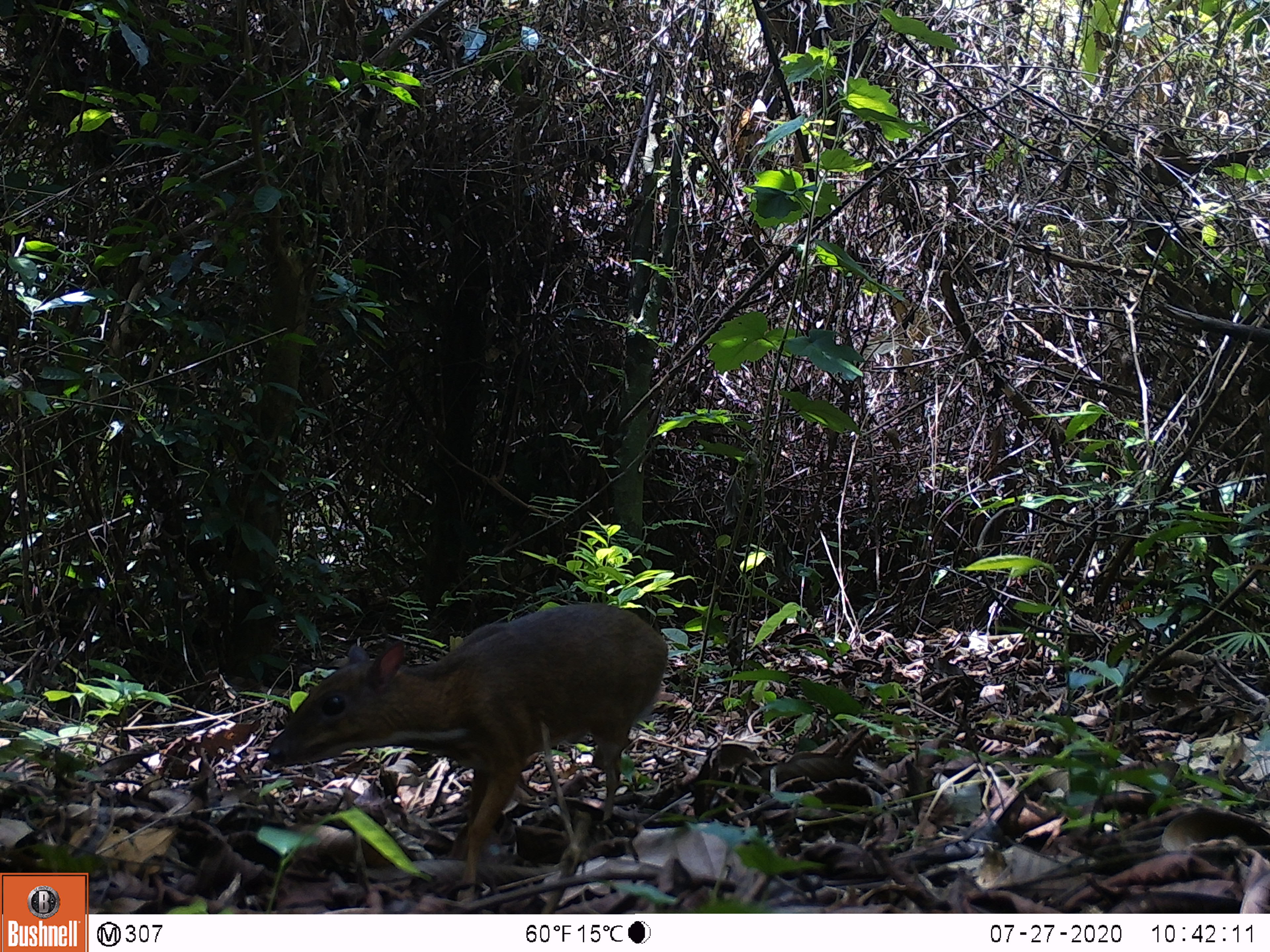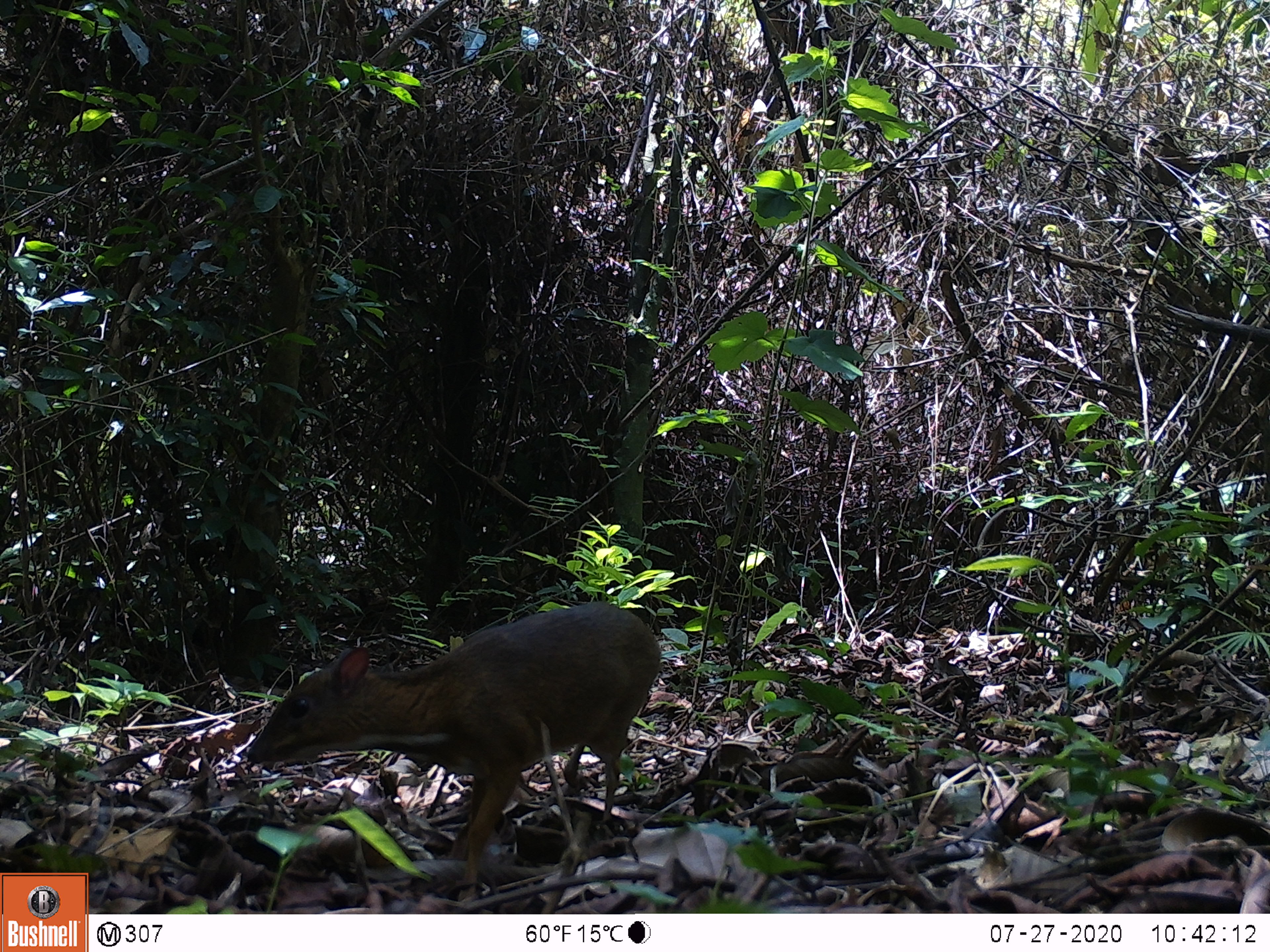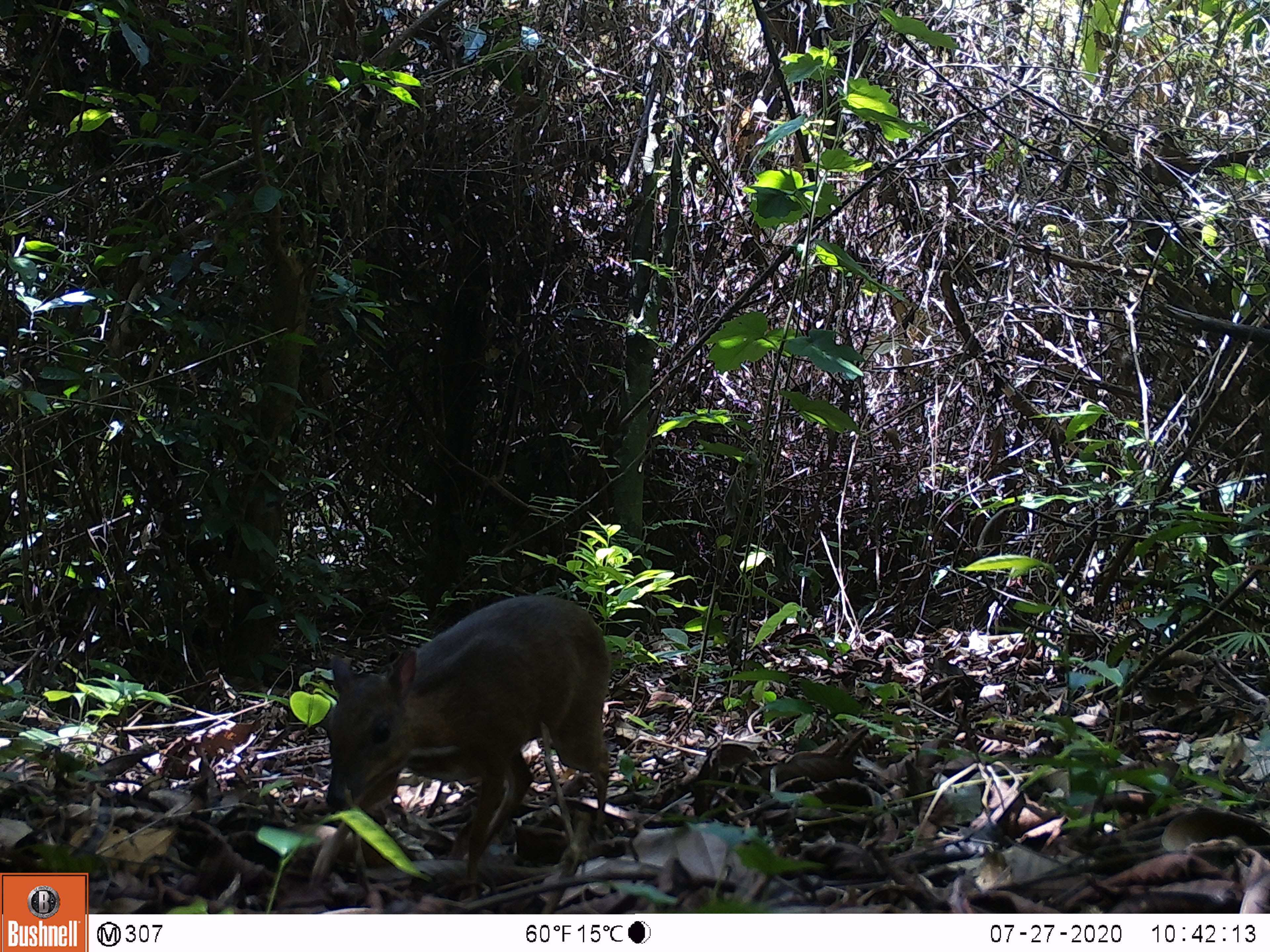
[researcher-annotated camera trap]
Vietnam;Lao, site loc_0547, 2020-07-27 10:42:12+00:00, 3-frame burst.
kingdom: Animalia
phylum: Chordata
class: Mammalia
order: Artiodactyla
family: Tragulidae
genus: Moschiola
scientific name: Moschiola meminna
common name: chevrotain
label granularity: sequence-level